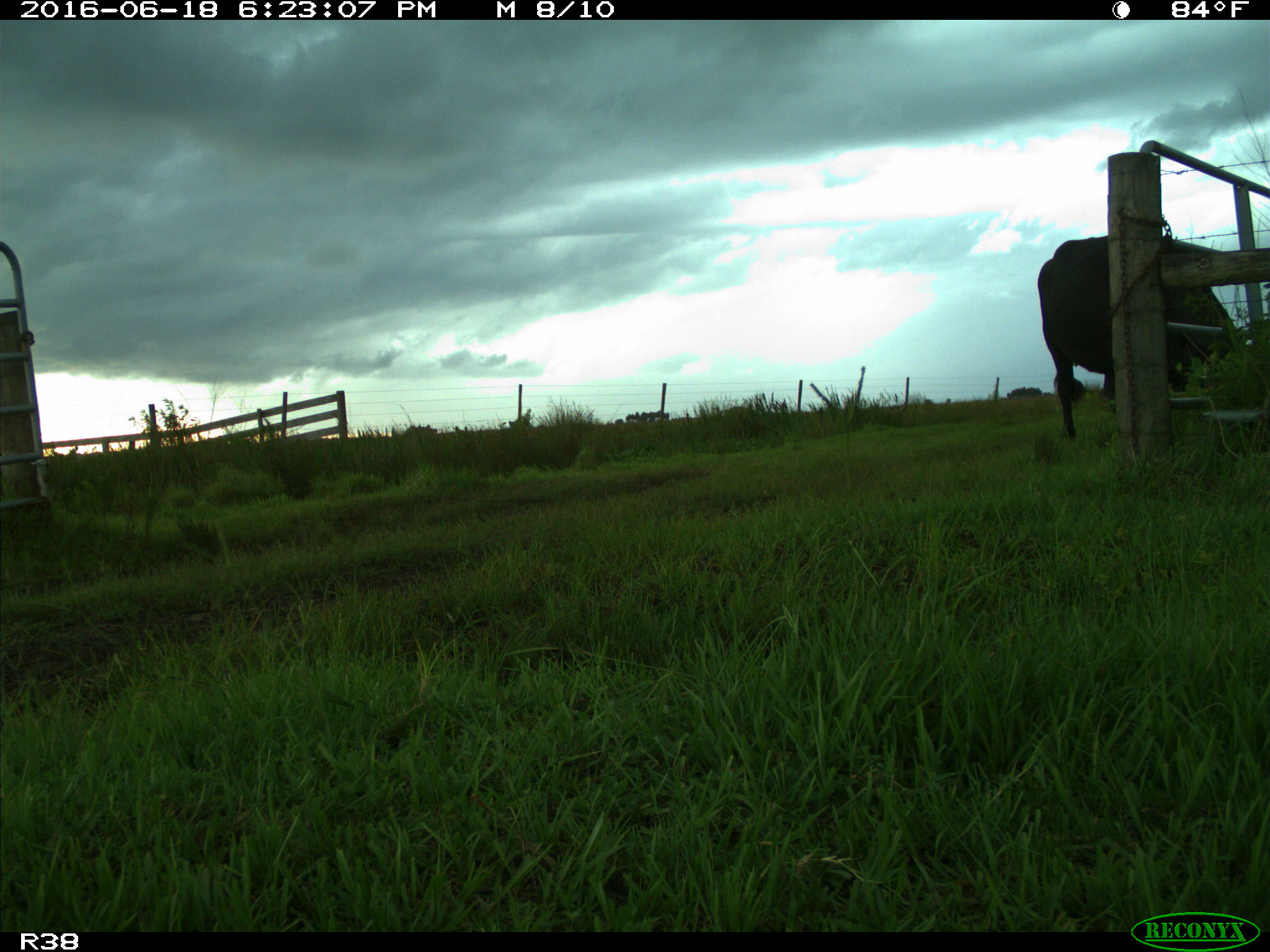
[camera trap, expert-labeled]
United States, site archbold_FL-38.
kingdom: Animalia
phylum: Chordata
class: Mammalia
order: Artiodactyla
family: Bovidae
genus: Bos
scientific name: Bos taurus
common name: domestic cow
Bos taurus (domestic cow).